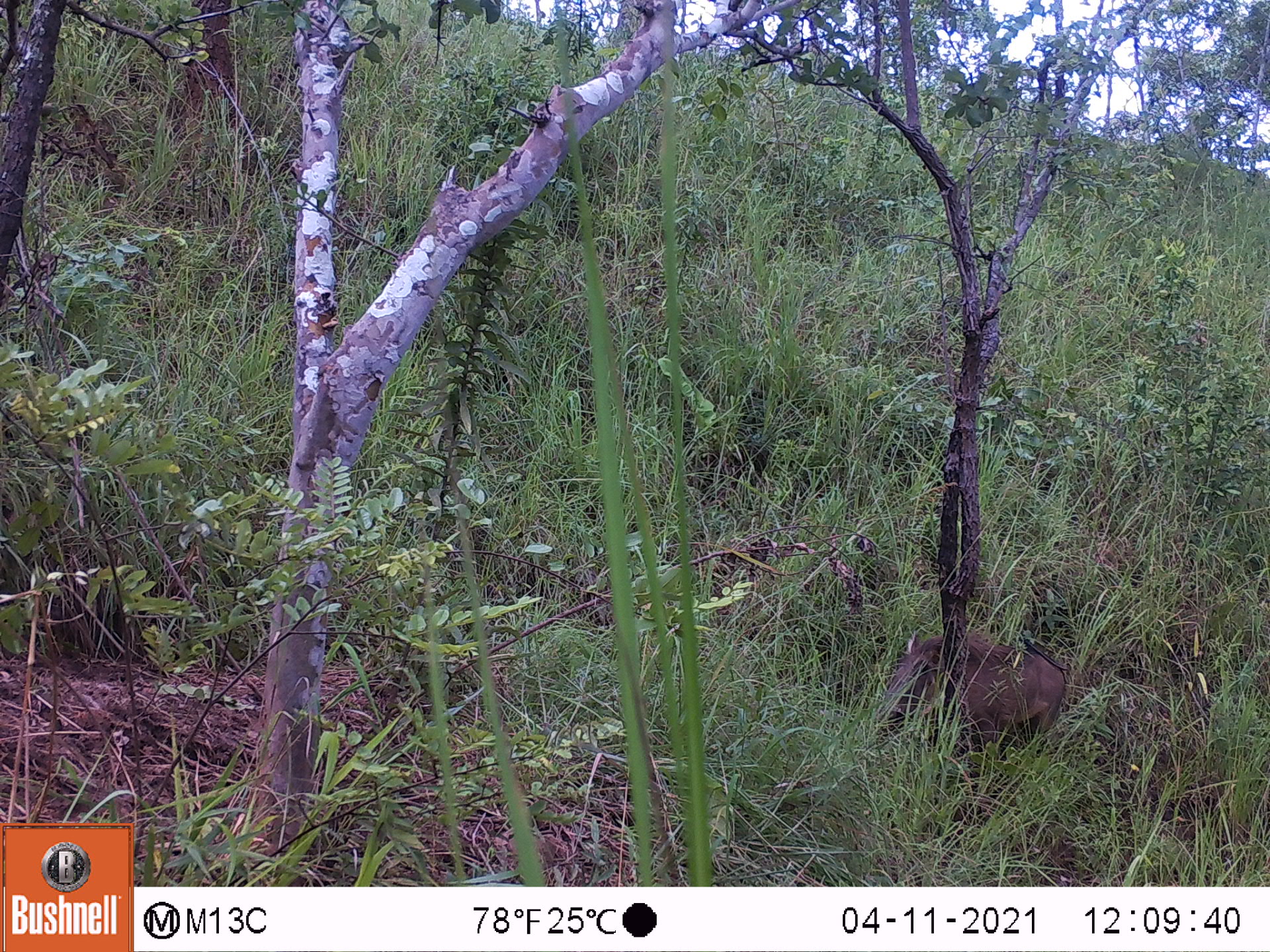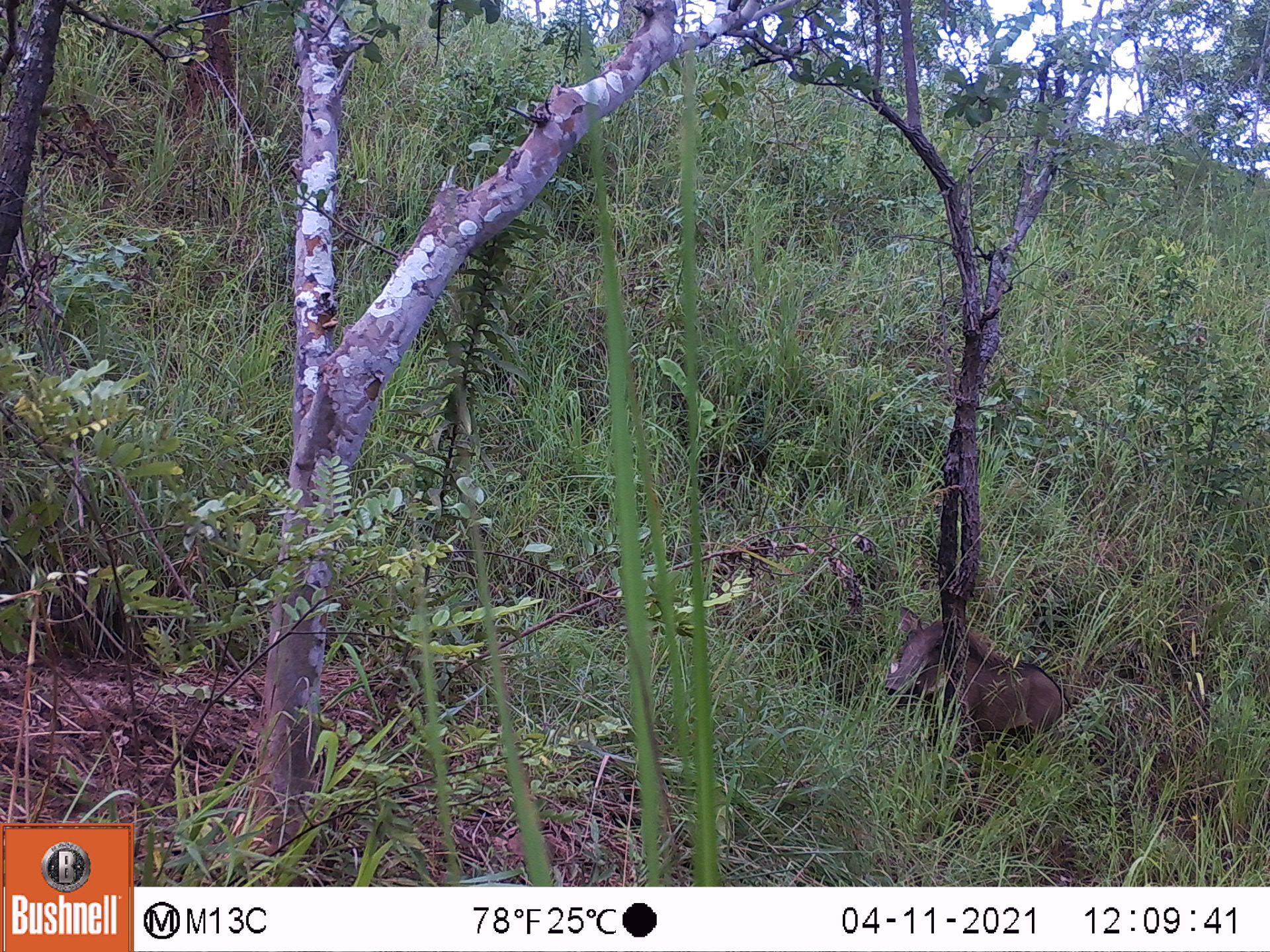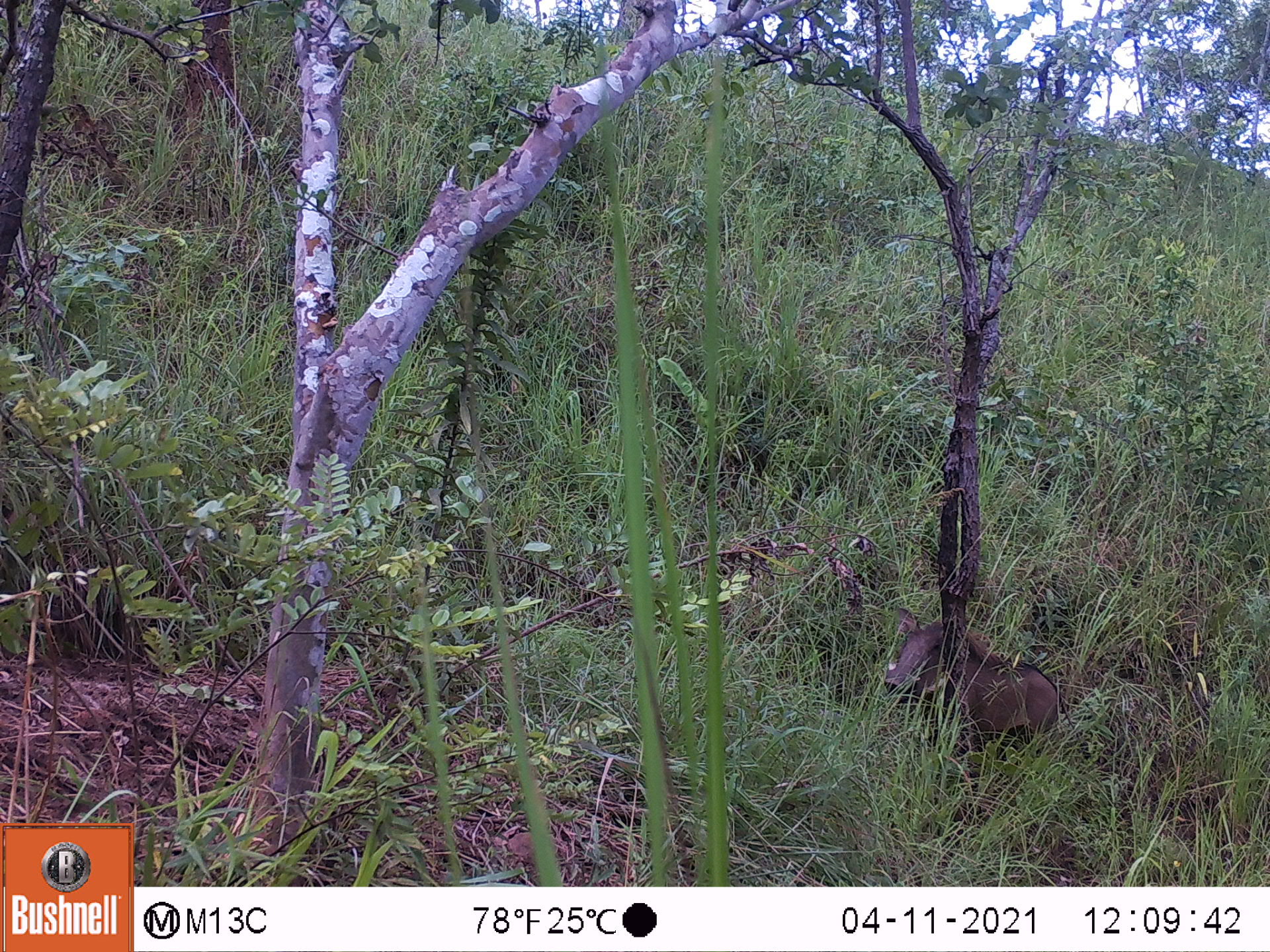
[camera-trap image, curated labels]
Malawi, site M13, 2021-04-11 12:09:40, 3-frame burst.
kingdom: Animalia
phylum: Chordata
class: Mammalia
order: Artiodactyla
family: Suidae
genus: Phacochoerus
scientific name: Phacochoerus africanus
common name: common warthog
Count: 1.